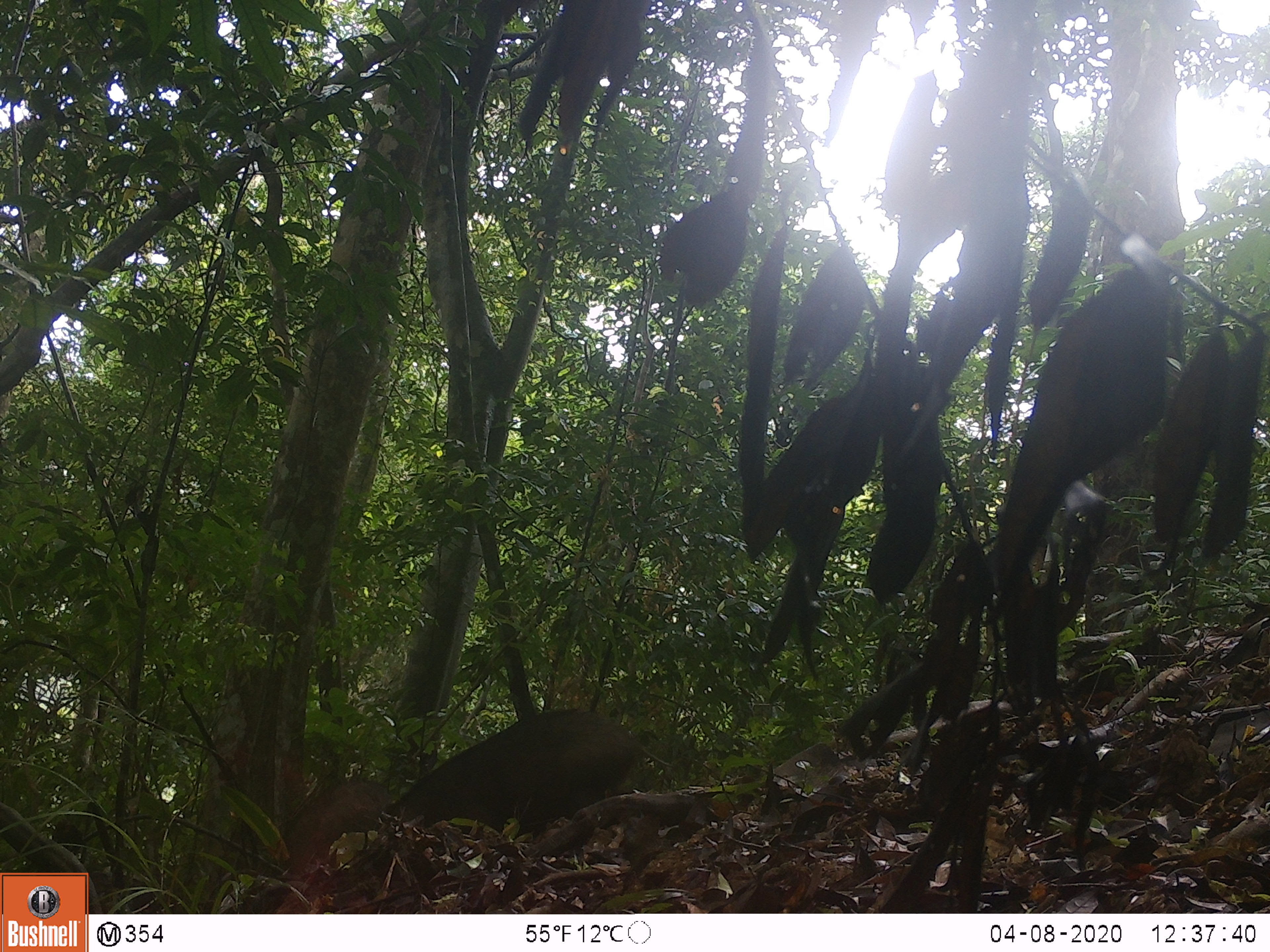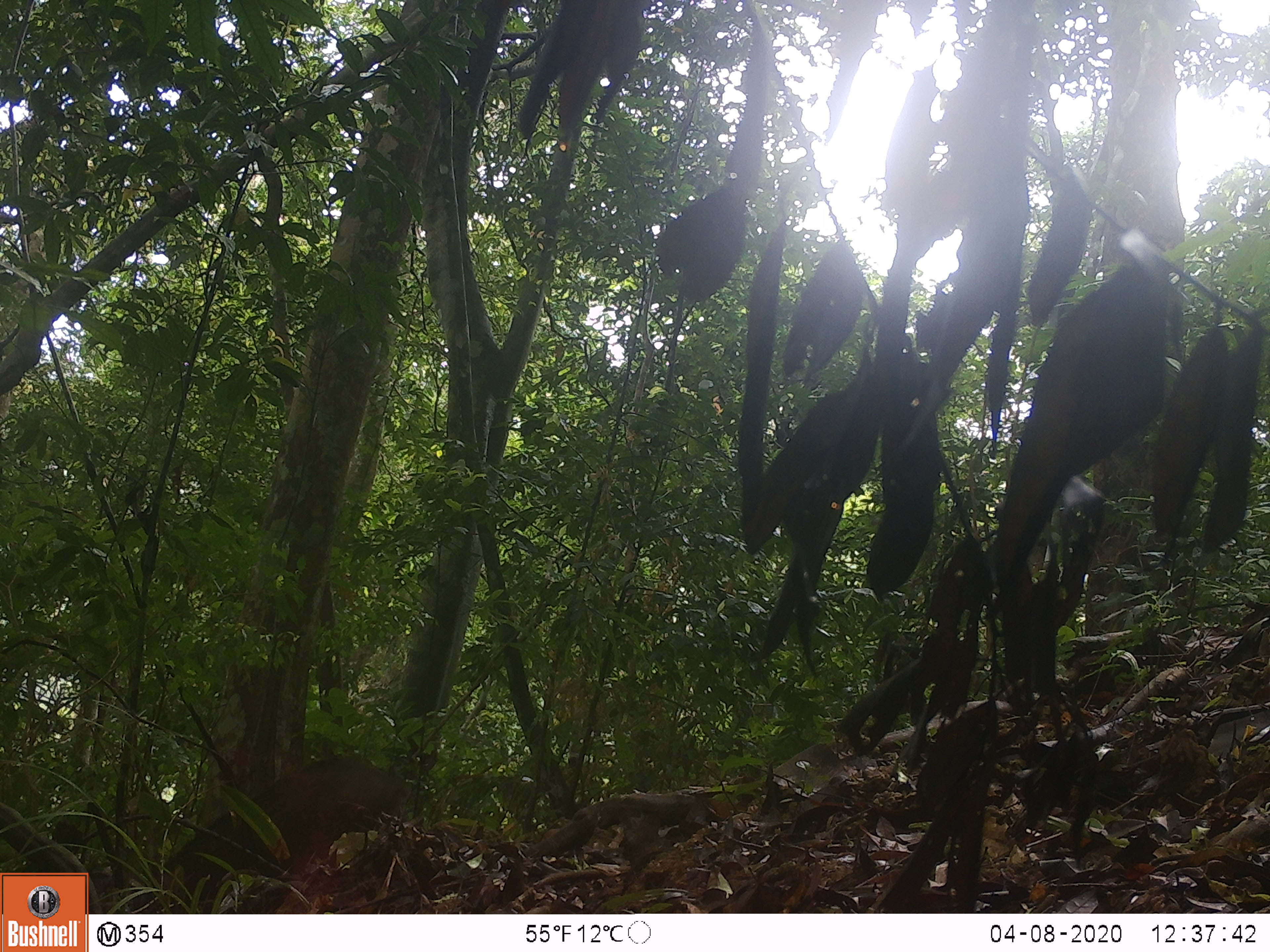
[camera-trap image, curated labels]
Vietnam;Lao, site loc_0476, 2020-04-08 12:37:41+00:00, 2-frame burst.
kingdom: Animalia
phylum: Chordata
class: Mammalia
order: Artiodactyla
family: Suidae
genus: Sus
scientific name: Sus scrofa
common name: eurasian wild pig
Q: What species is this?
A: Eurasian wild pig (Sus scrofa).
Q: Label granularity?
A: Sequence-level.